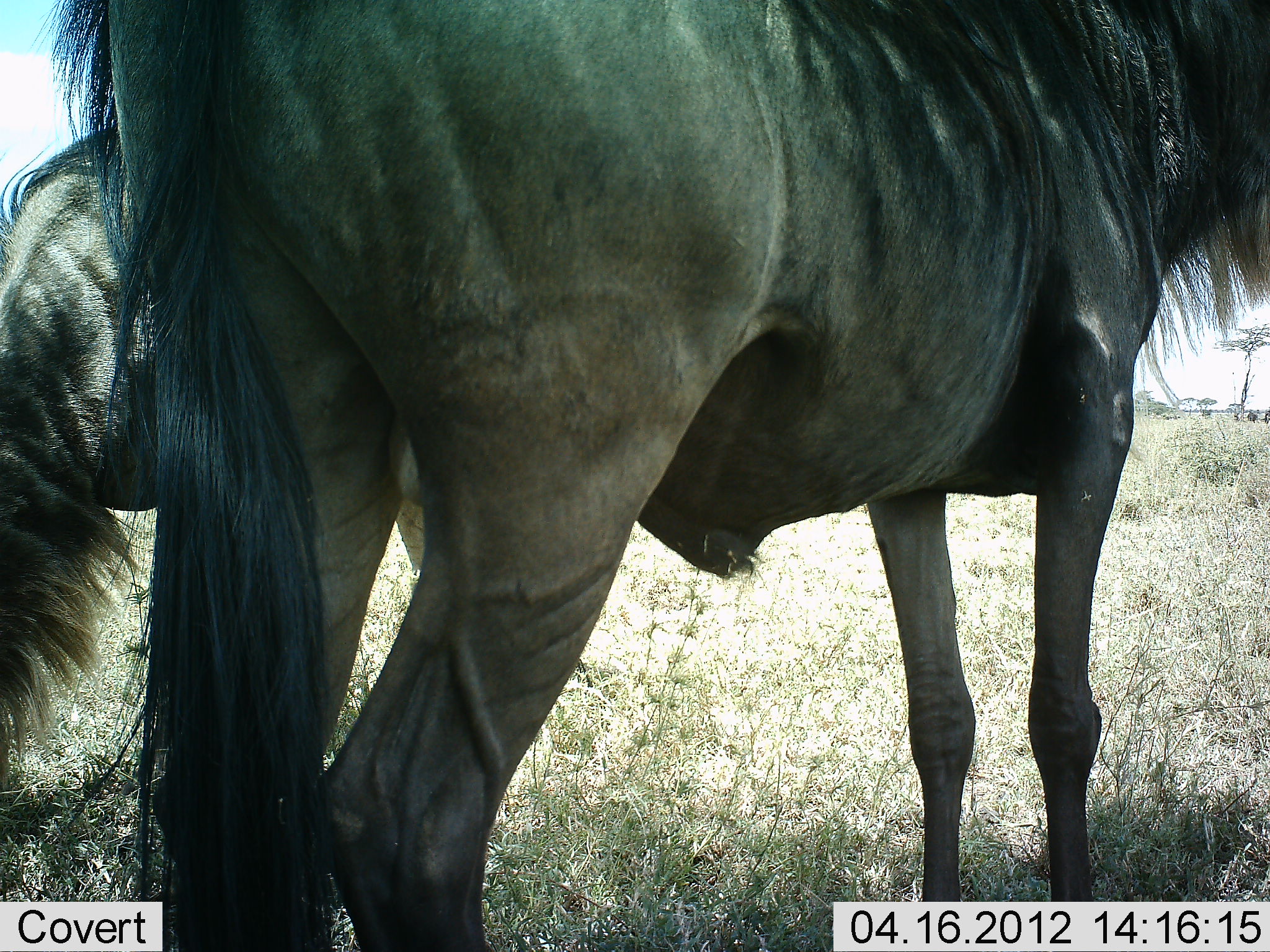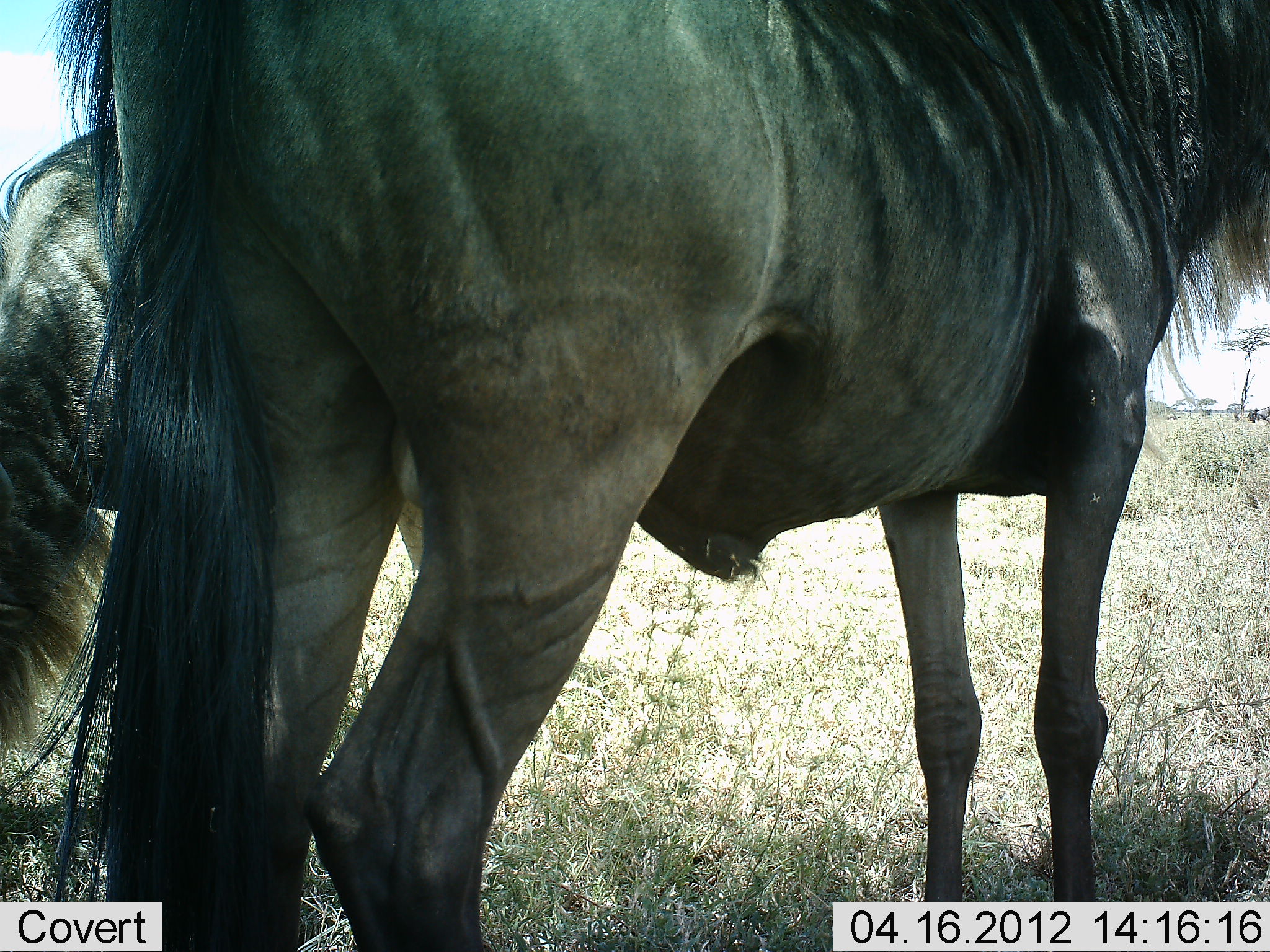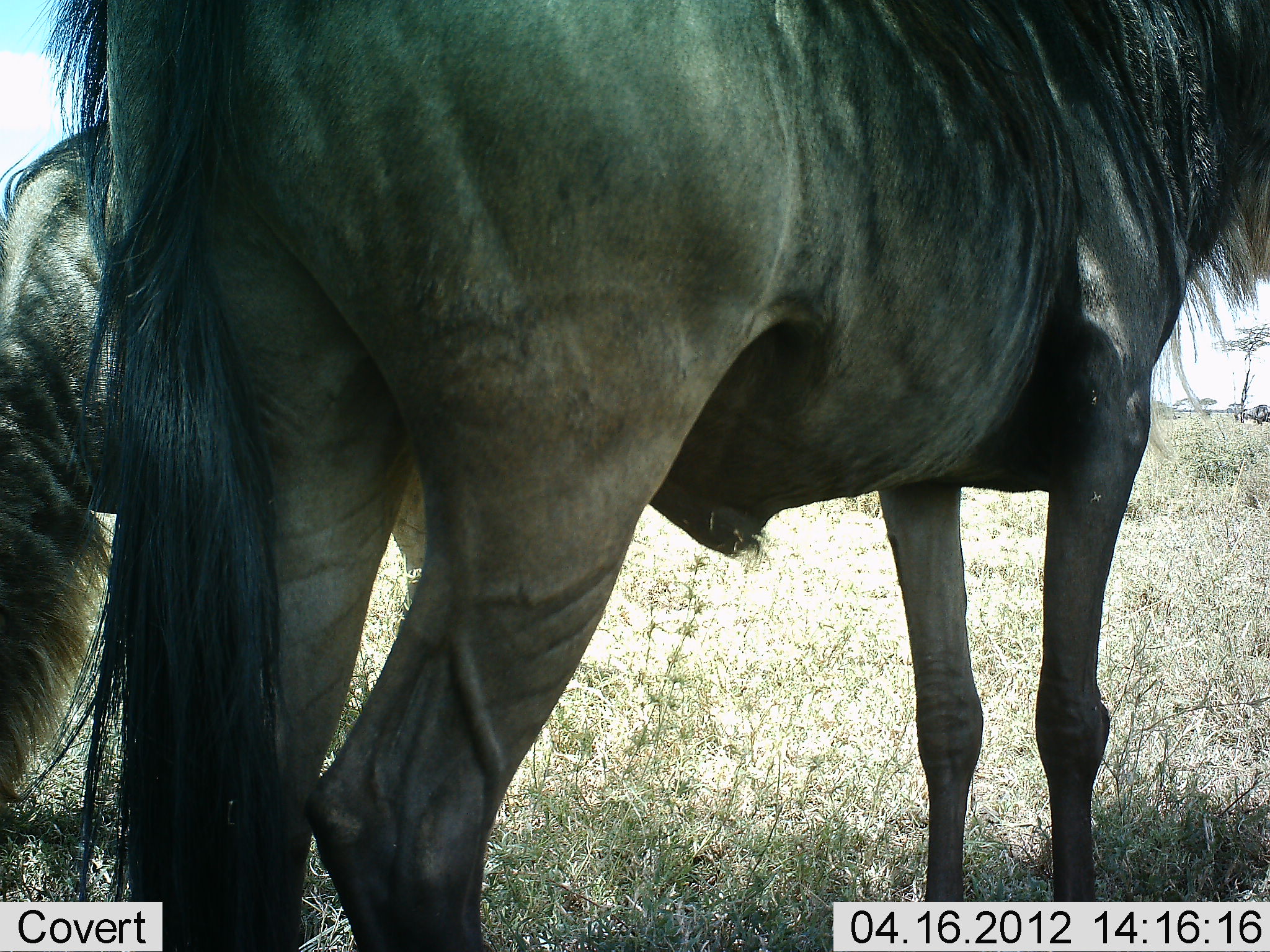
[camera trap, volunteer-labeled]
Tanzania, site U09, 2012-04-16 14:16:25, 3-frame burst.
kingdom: Animalia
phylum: Chordata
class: Mammalia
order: Artiodactyla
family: Bovidae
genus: Connochaetes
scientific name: Connochaetes taurinus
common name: blue wildebeest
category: wildebeest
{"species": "wildebeest (blue wildebeest) (Connochaetes taurinus)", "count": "2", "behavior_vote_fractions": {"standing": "96%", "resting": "4%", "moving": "8%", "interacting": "0%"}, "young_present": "0%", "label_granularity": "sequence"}